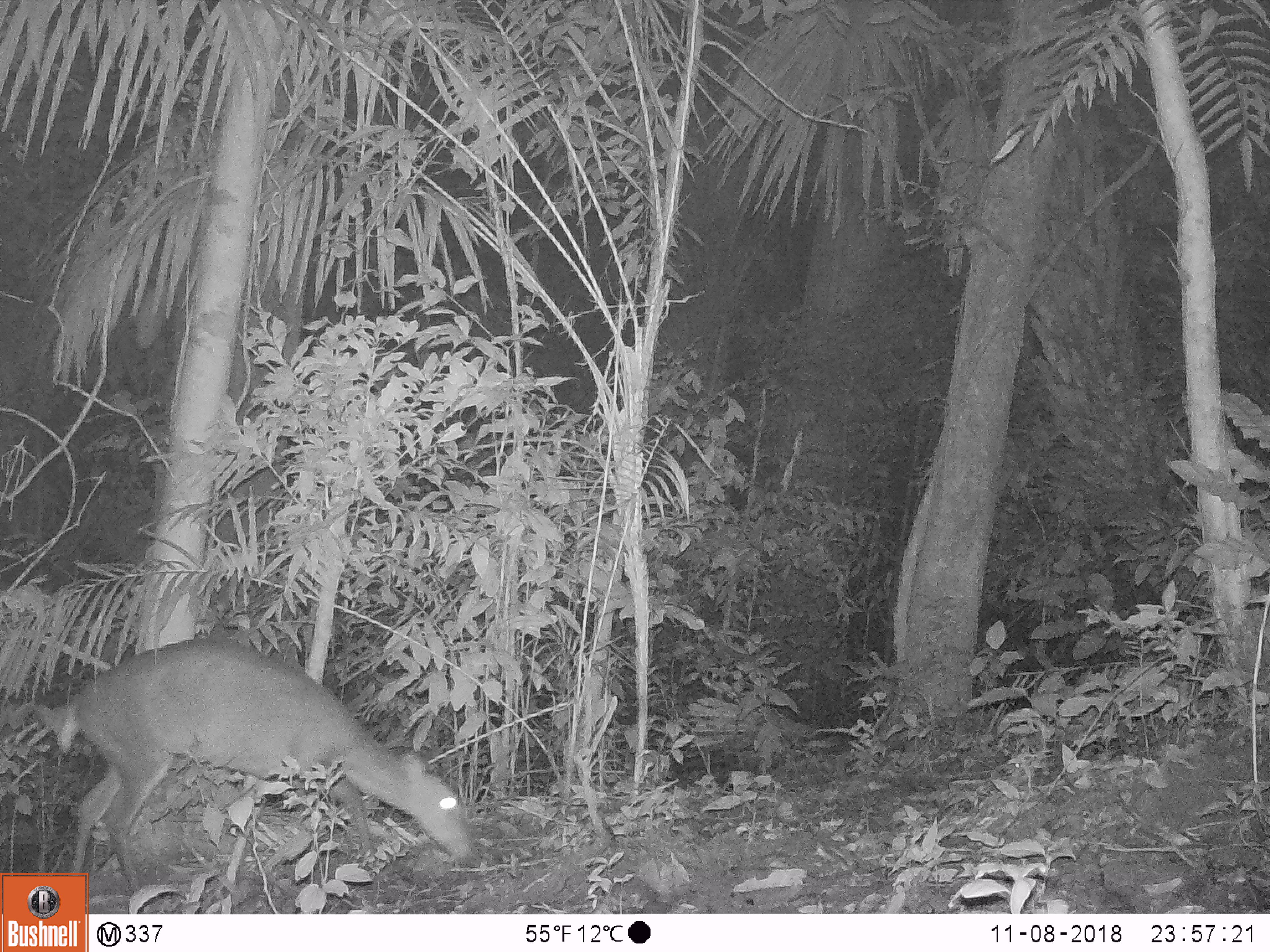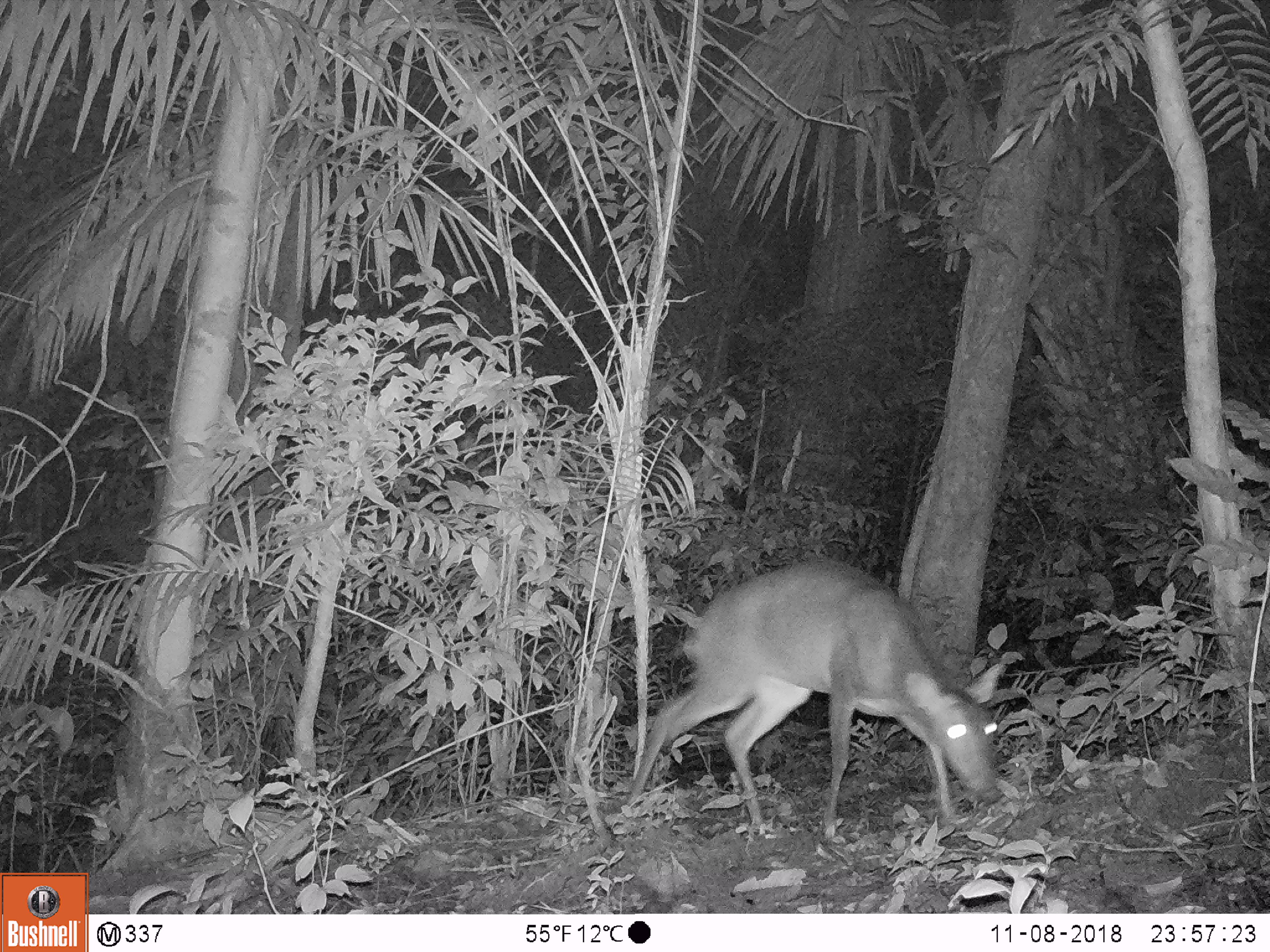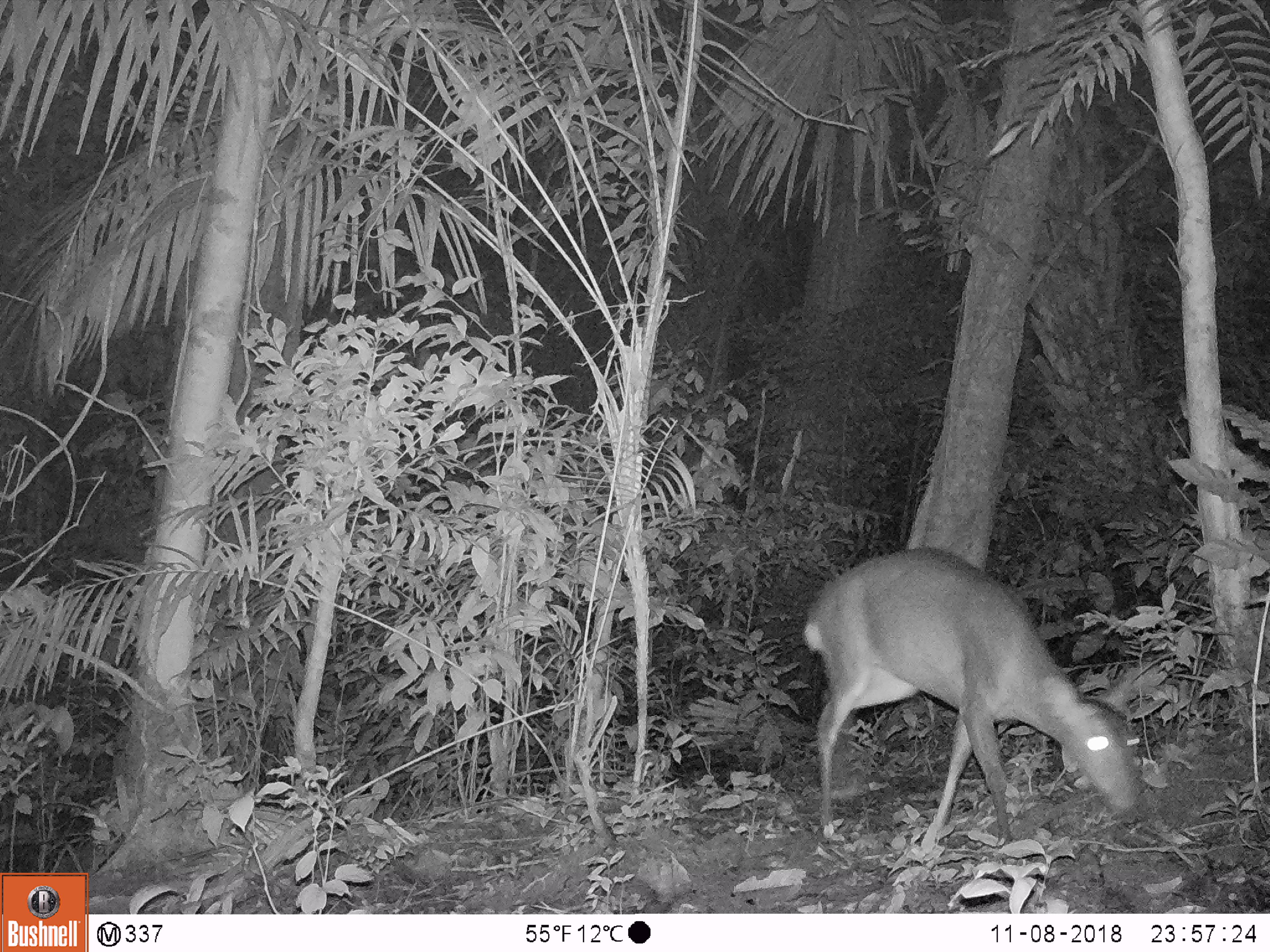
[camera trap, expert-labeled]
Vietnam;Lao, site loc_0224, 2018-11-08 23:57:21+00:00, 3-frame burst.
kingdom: Animalia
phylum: Chordata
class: Mammalia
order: Artiodactyla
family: Cervidae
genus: Muntiacus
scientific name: Muntiacus vuquangensis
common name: large-antlered muntjac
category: large antlered muntjac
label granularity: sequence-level